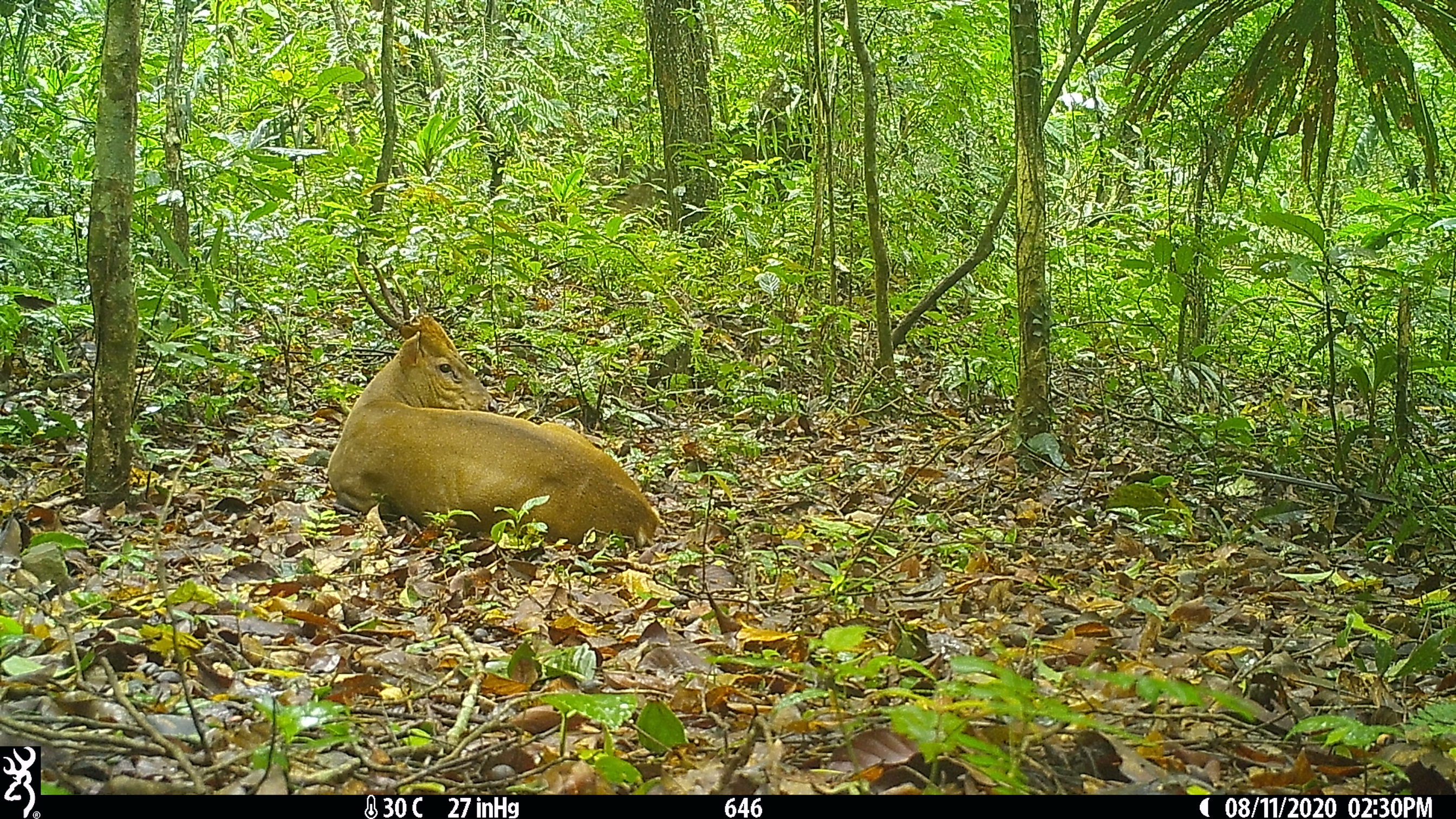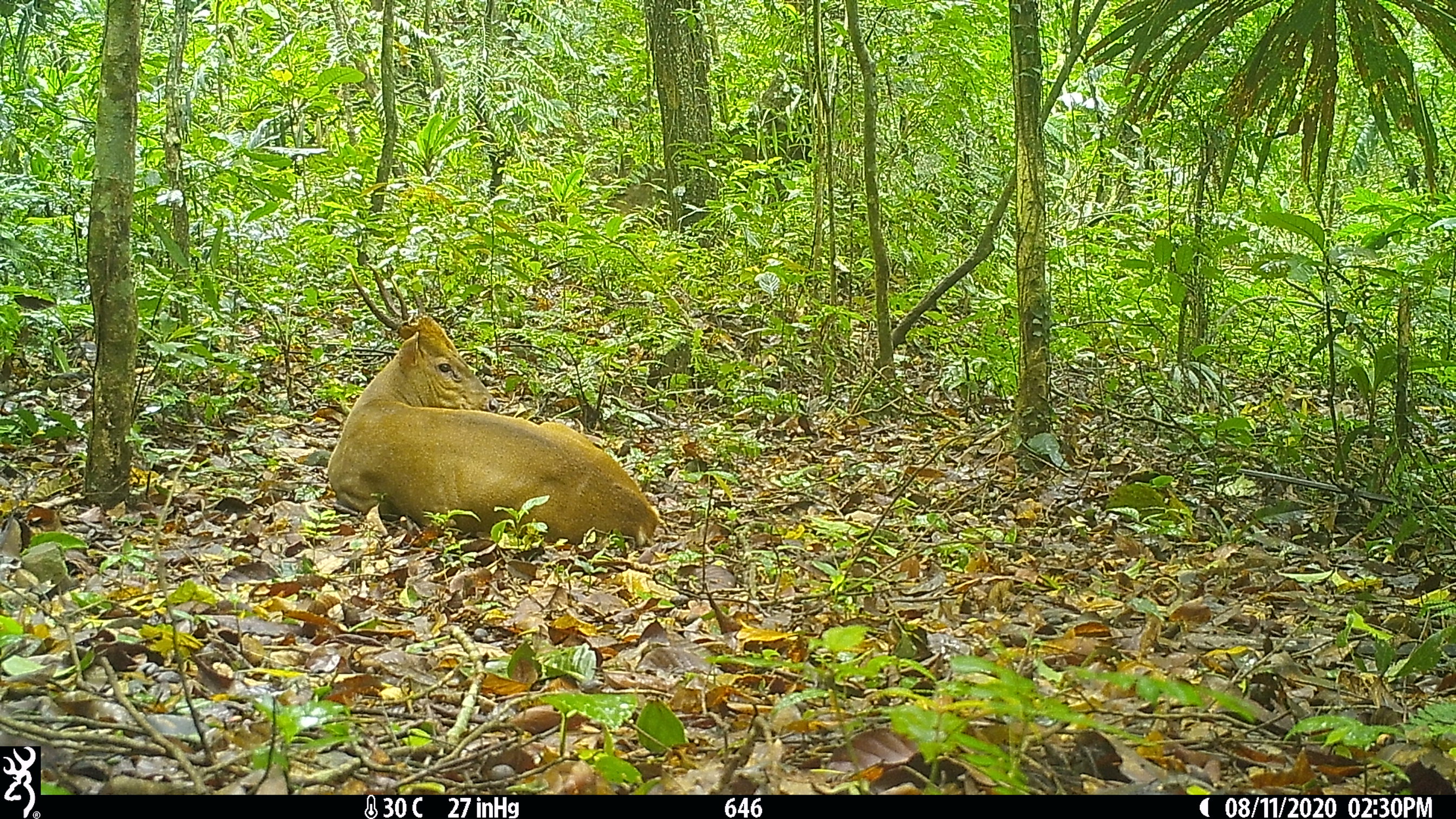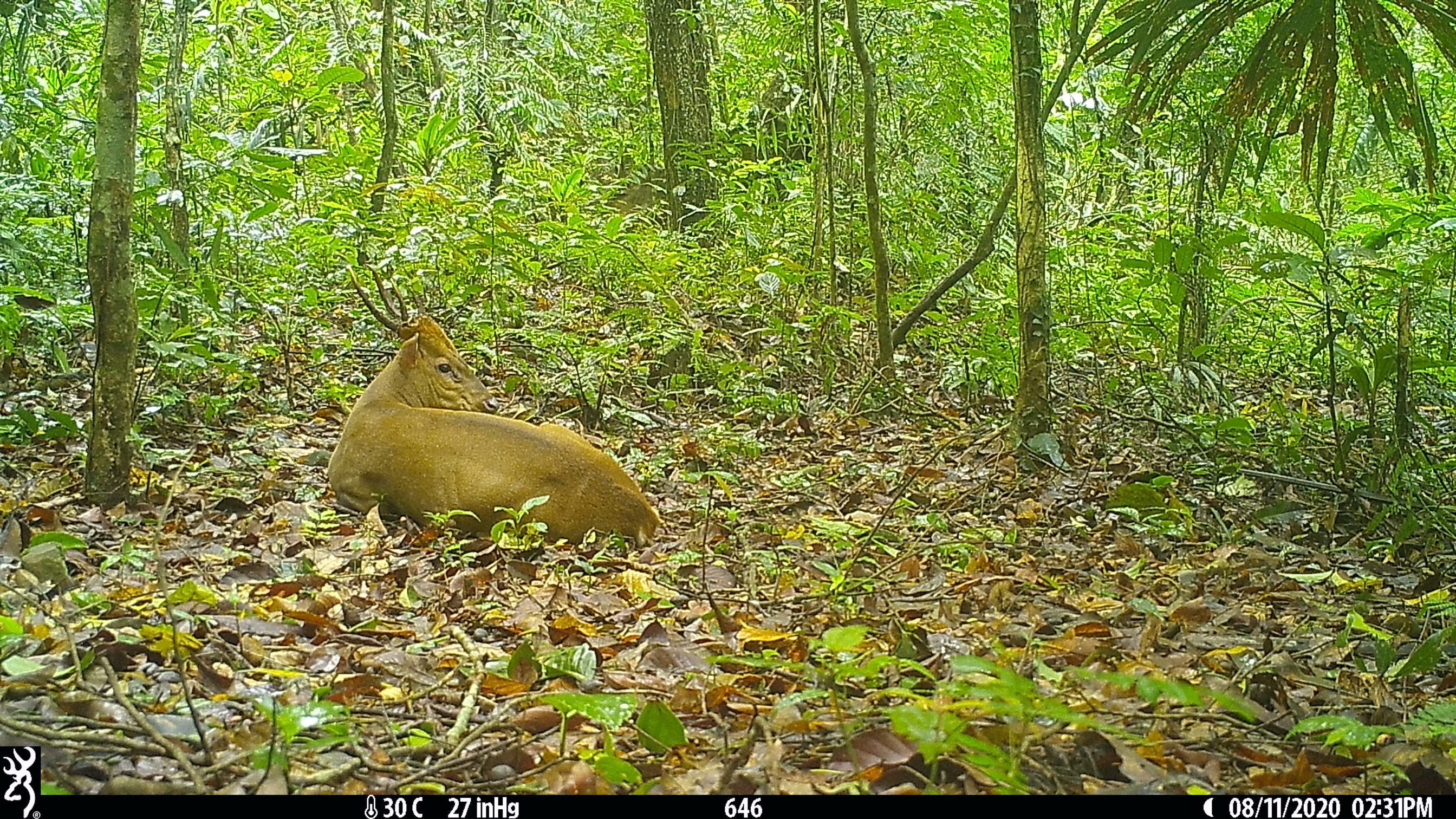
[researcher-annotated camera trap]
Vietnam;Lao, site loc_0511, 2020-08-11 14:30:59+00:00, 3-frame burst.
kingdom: Animalia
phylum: Chordata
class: Mammalia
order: Artiodactyla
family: Cervidae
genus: Muntiacus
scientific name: Muntiacus vuquangensis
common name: large-antlered muntjac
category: large antlered muntjac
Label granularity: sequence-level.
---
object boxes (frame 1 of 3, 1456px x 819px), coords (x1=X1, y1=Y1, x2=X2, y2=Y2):
large antlered muntjac: (x1=327, y1=259, x2=660, y2=549)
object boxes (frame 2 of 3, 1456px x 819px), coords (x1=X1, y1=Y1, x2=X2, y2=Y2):
large antlered muntjac: (x1=327, y1=260, x2=660, y2=549)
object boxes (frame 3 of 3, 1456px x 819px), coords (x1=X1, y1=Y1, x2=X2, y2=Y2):
large antlered muntjac: (x1=327, y1=260, x2=660, y2=549)